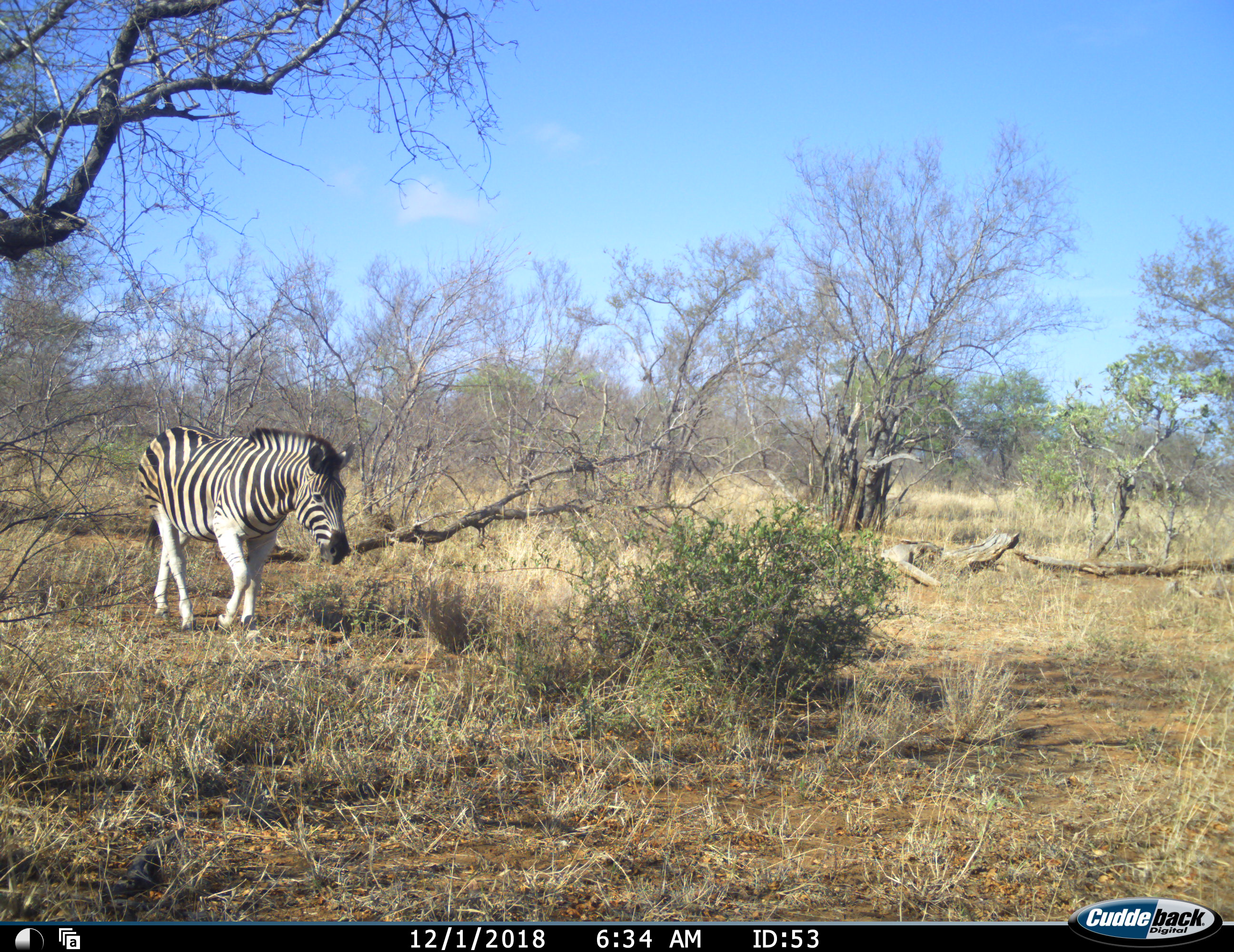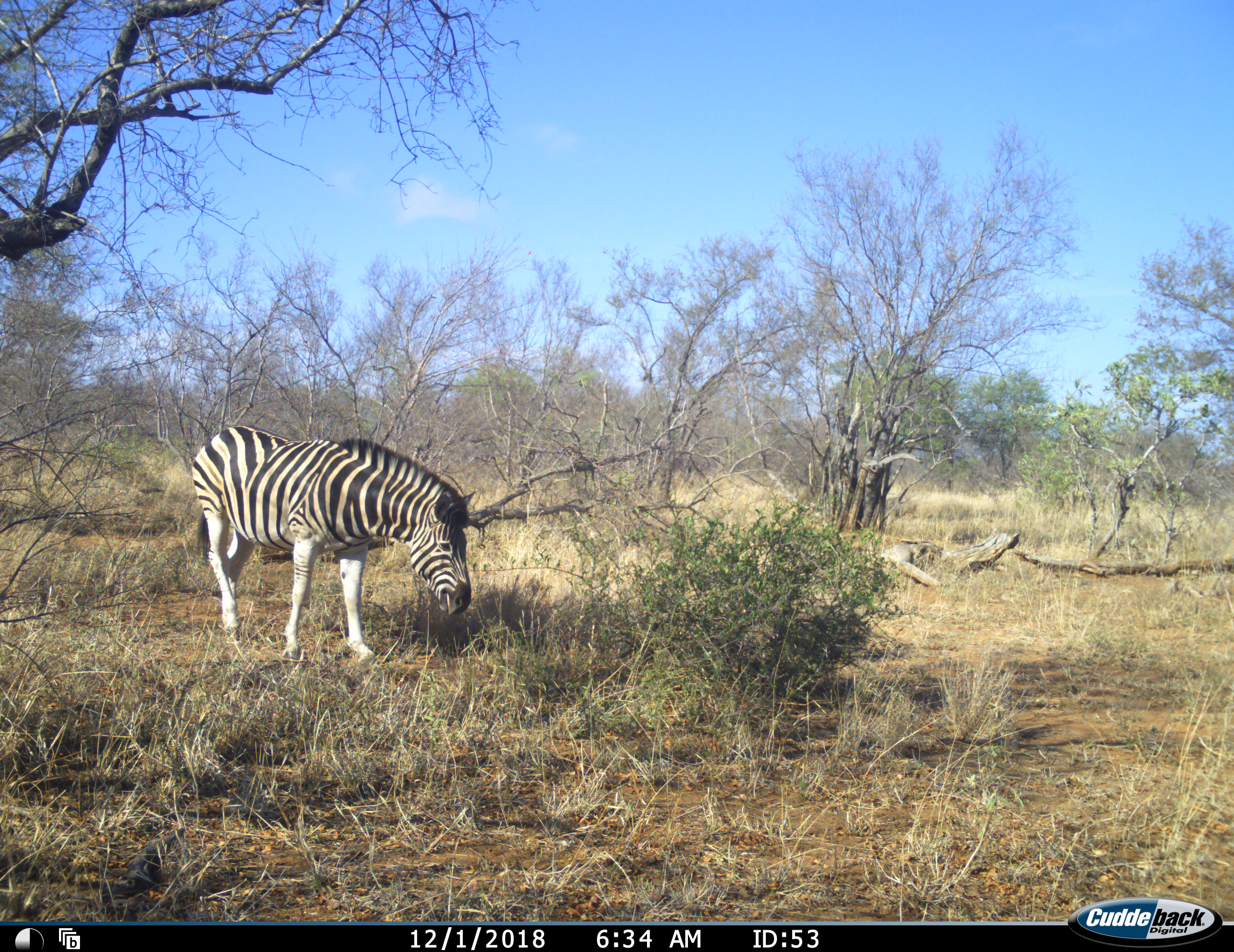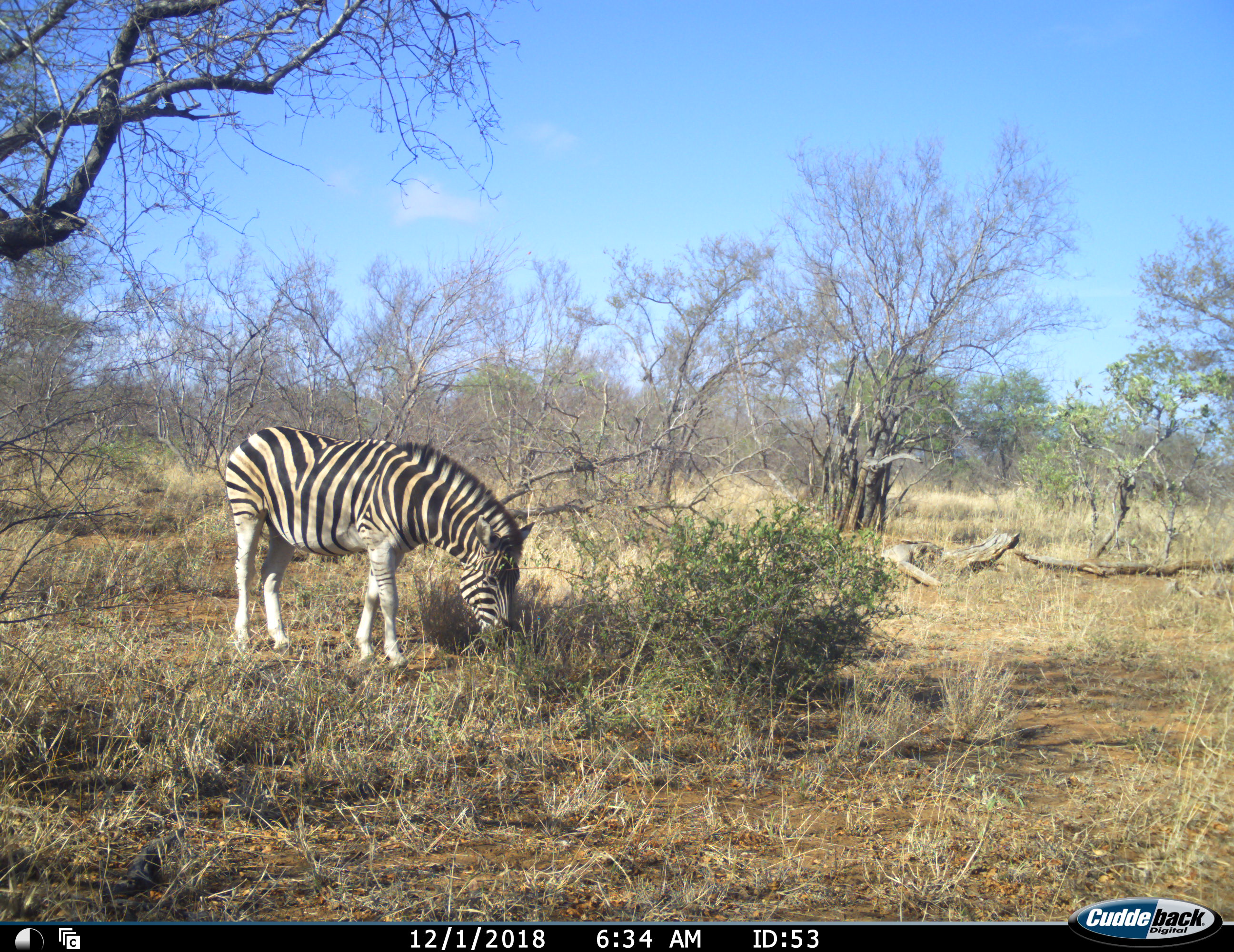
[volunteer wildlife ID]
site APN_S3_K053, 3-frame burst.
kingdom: Animalia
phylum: Chordata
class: Mammalia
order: Perissodactyla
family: Equidae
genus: Equus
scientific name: Equus quagga burchellii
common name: burchell's zebra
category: zebraburchells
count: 1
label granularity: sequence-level